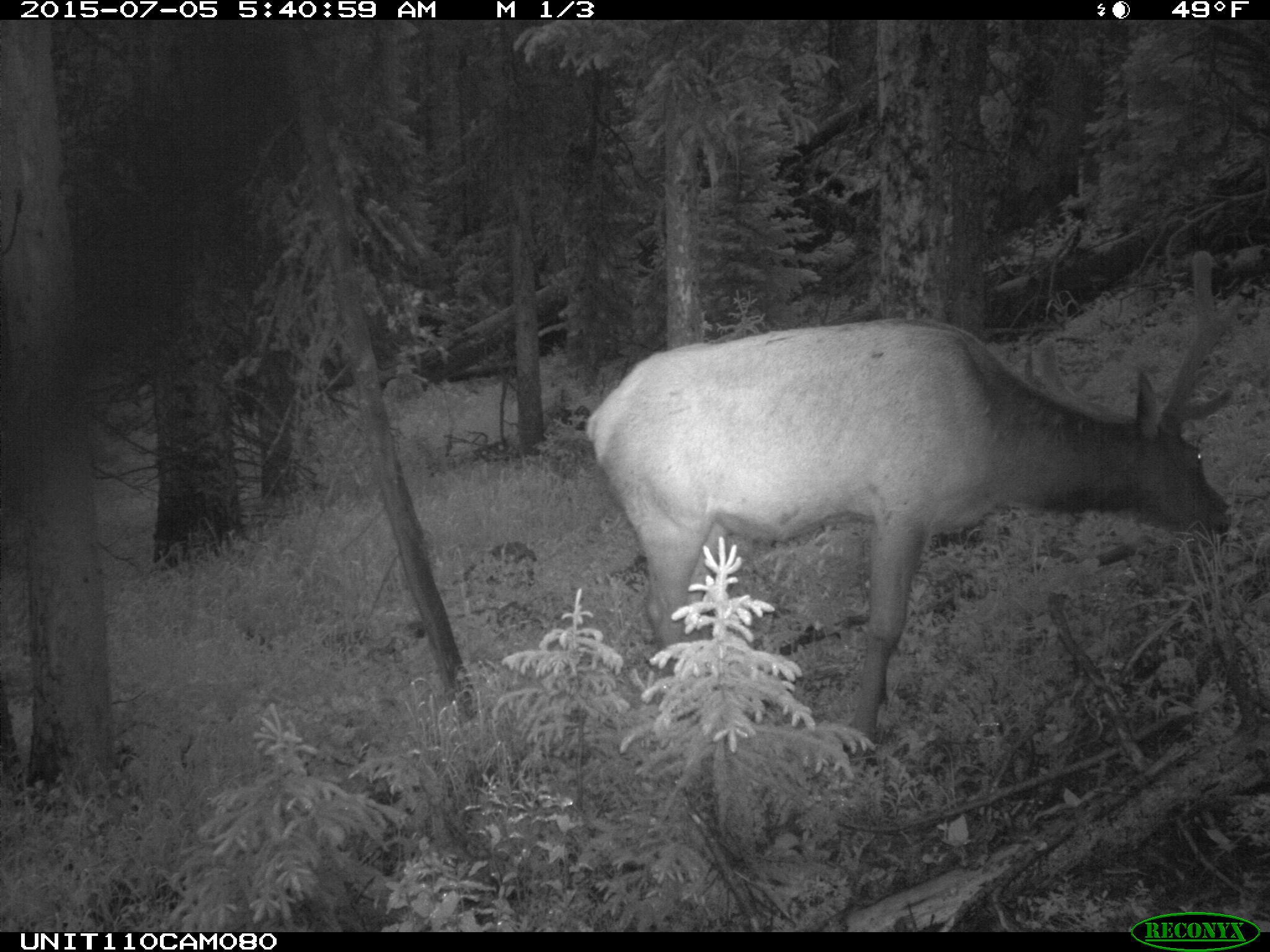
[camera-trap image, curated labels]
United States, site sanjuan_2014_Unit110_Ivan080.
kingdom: Animalia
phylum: Chordata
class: Mammalia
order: Artiodactyla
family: Cervidae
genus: Cervus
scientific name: Cervus elaphus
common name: red deer